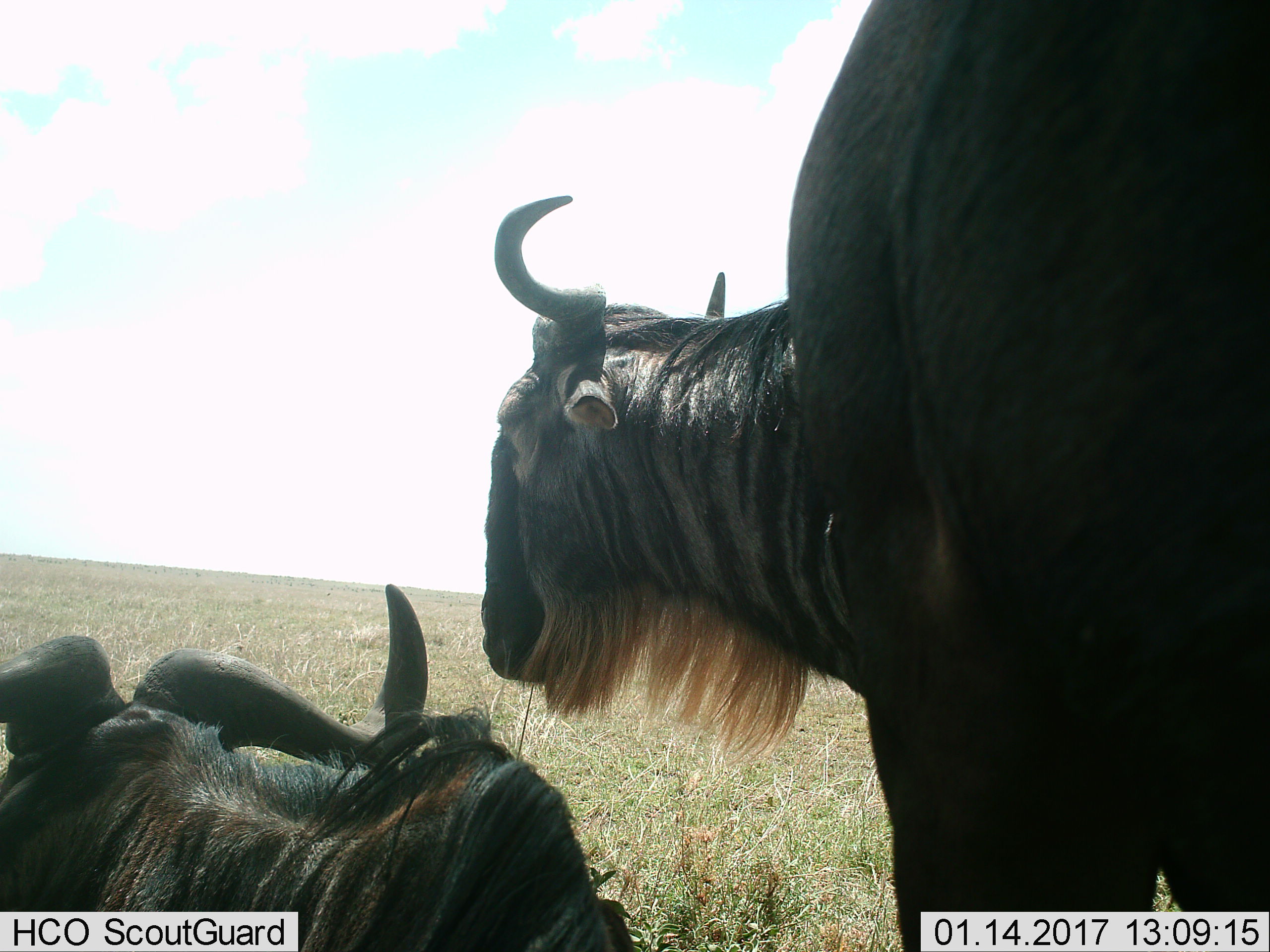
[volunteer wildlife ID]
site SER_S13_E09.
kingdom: Animalia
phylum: Chordata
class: Mammalia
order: Artiodactyla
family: Bovidae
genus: Connochaetes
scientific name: Connochaetes taurinus taurinus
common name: blue wildebeest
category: wildebeestblue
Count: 3.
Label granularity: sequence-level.